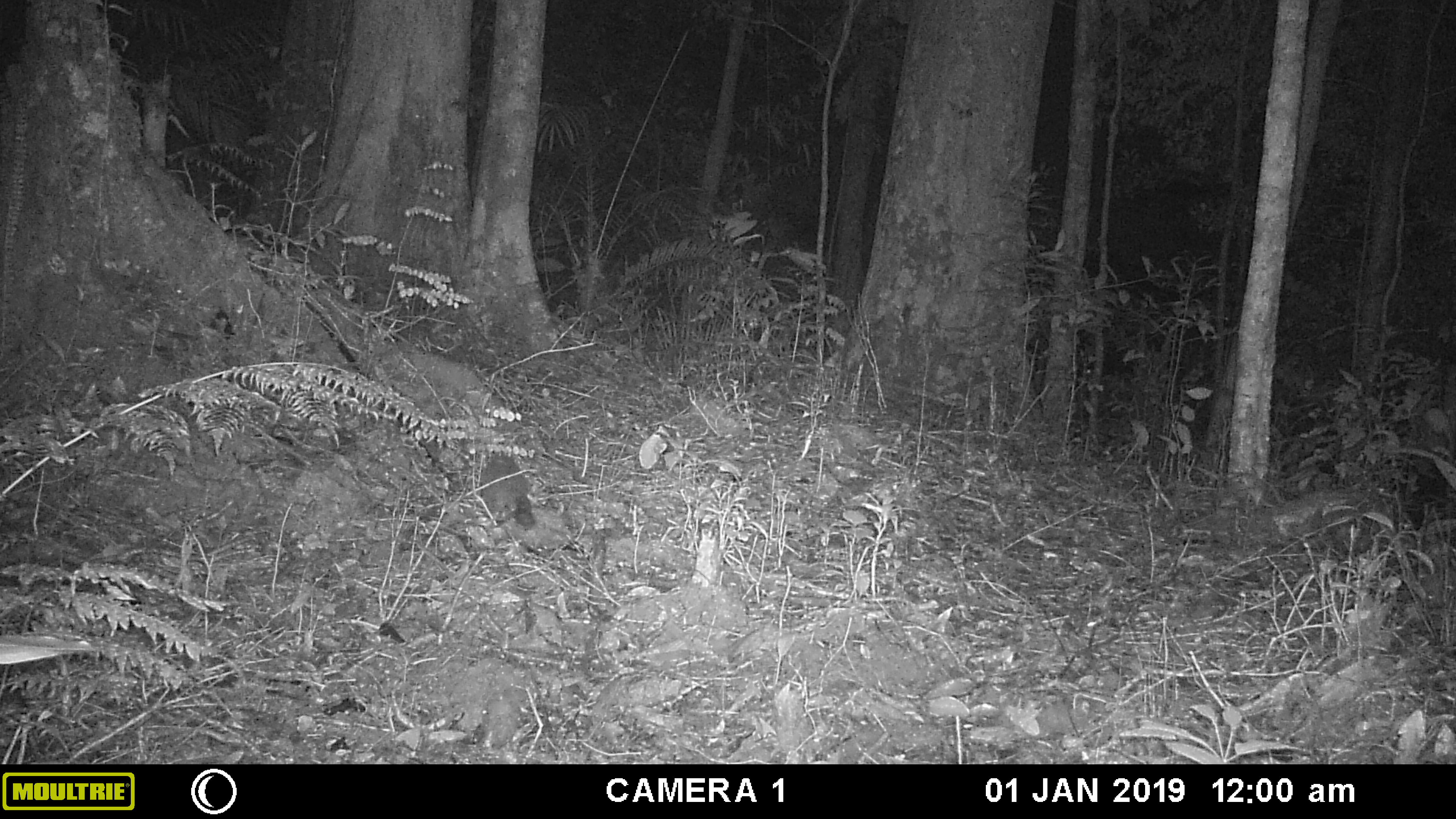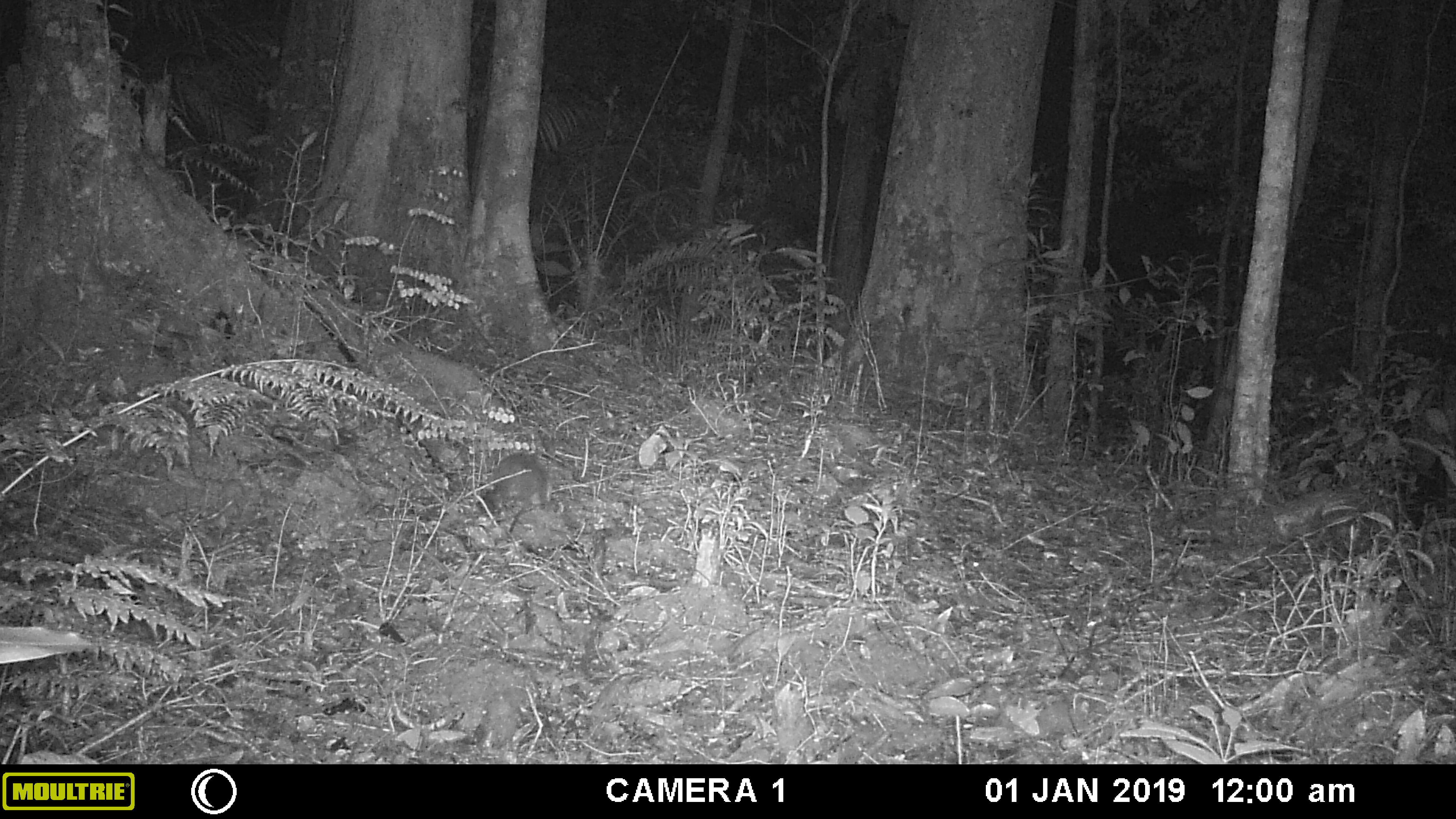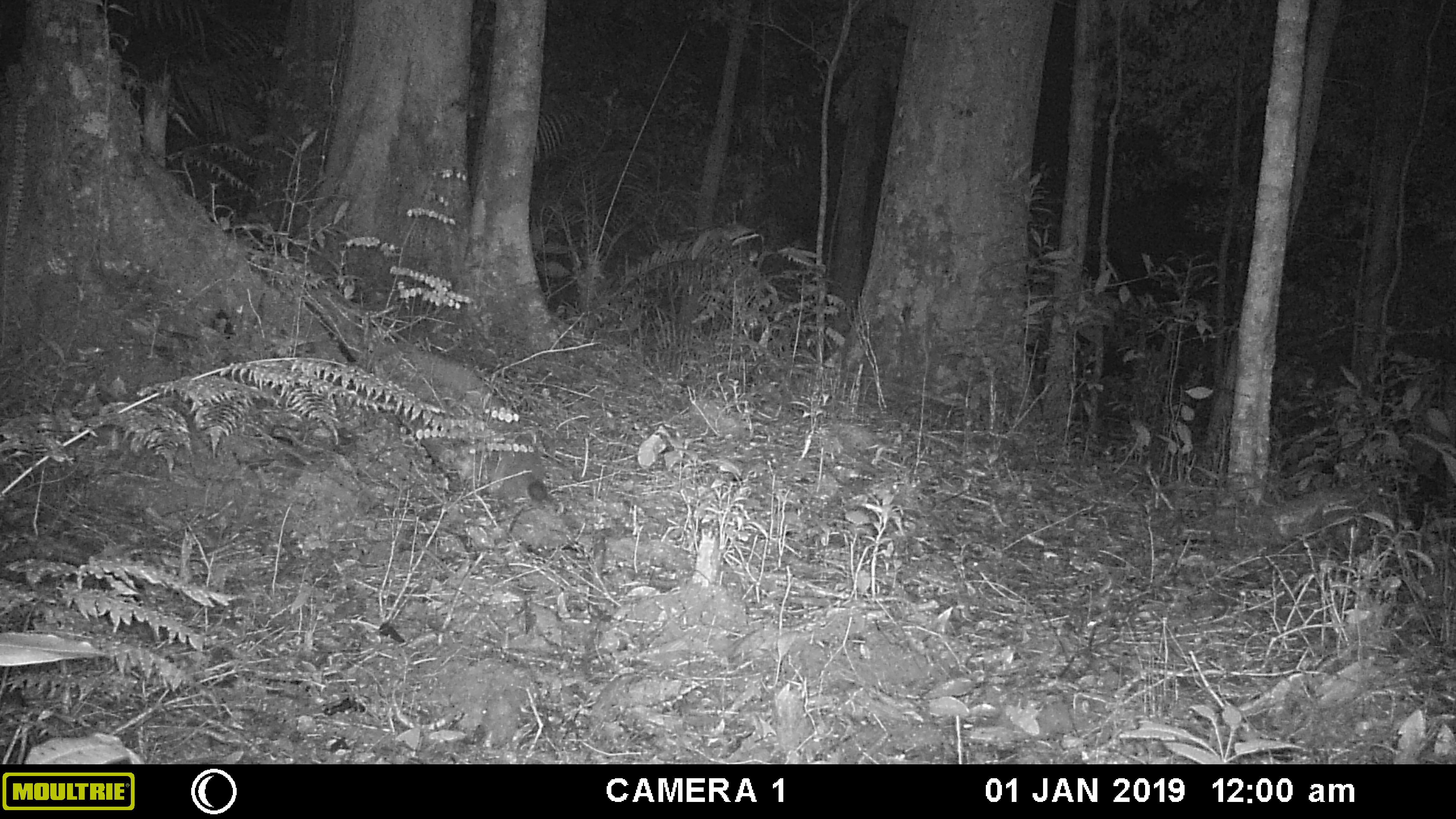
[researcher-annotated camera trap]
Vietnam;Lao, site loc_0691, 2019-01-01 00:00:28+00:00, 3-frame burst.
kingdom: Animalia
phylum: Chordata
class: Mammalia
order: Carnivora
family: Mustelidae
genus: Melogale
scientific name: Melogale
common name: ferret badger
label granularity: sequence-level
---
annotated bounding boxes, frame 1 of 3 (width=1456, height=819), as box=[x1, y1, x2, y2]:
ferret badger: box=[480, 455, 535, 530]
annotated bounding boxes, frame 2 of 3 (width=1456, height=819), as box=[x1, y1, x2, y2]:
ferret badger: box=[477, 451, 550, 532]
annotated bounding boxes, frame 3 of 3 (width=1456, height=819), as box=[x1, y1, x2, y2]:
ferret badger: box=[454, 430, 549, 500]